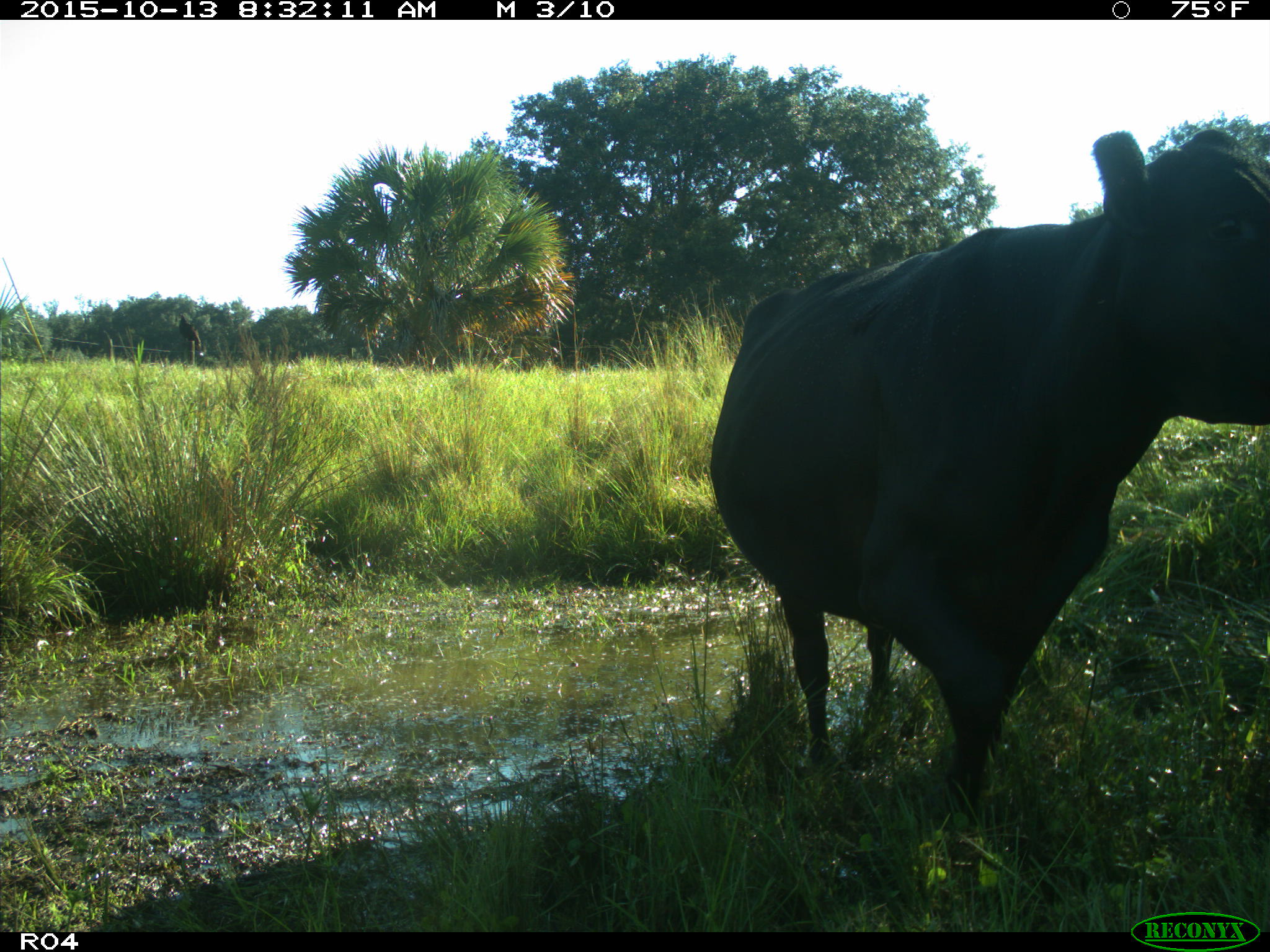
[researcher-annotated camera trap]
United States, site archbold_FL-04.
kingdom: Animalia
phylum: Chordata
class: Mammalia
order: Artiodactyla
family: Bovidae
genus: Bos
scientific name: Bos taurus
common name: domestic cow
Bos taurus (domestic cow).